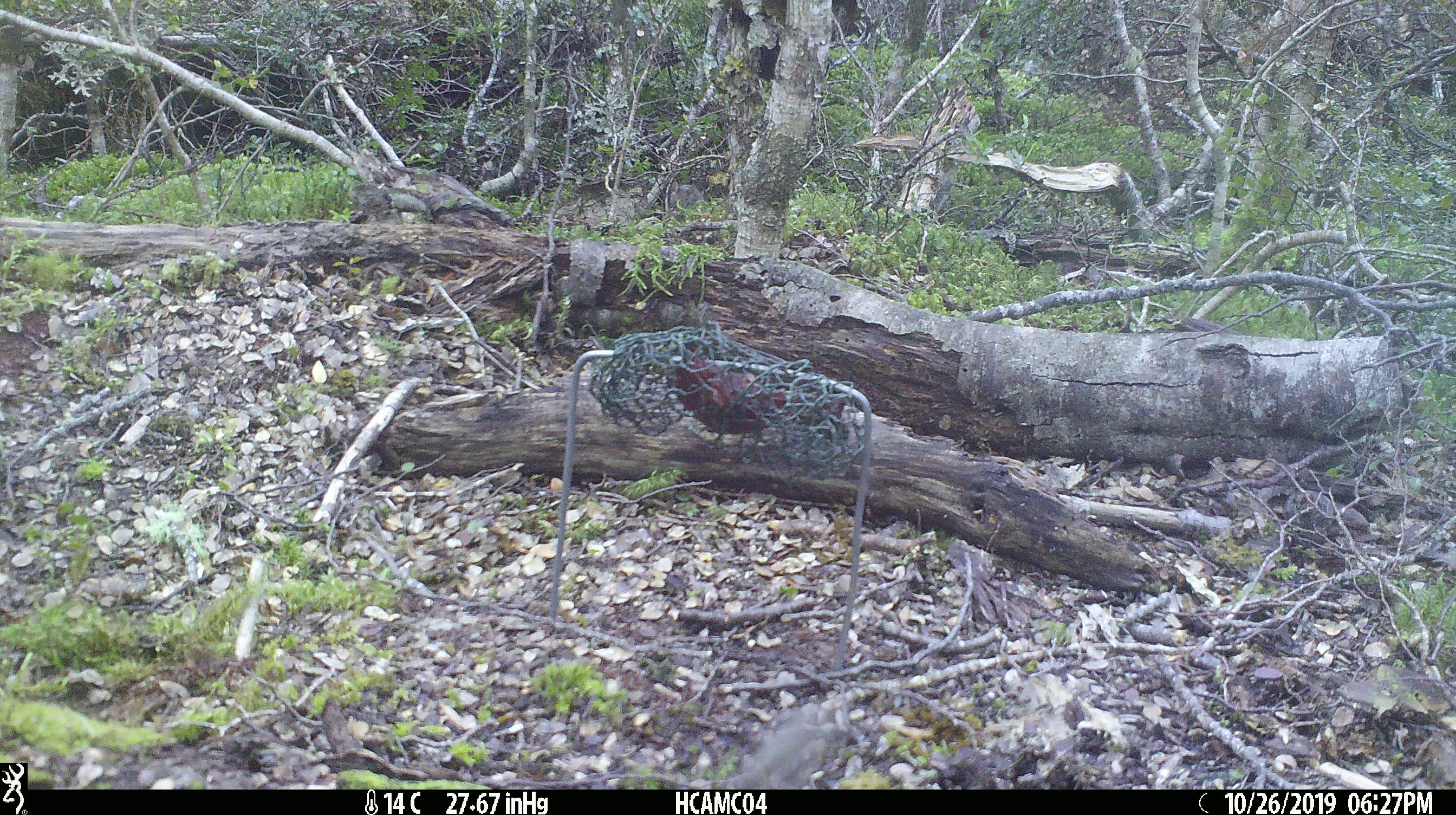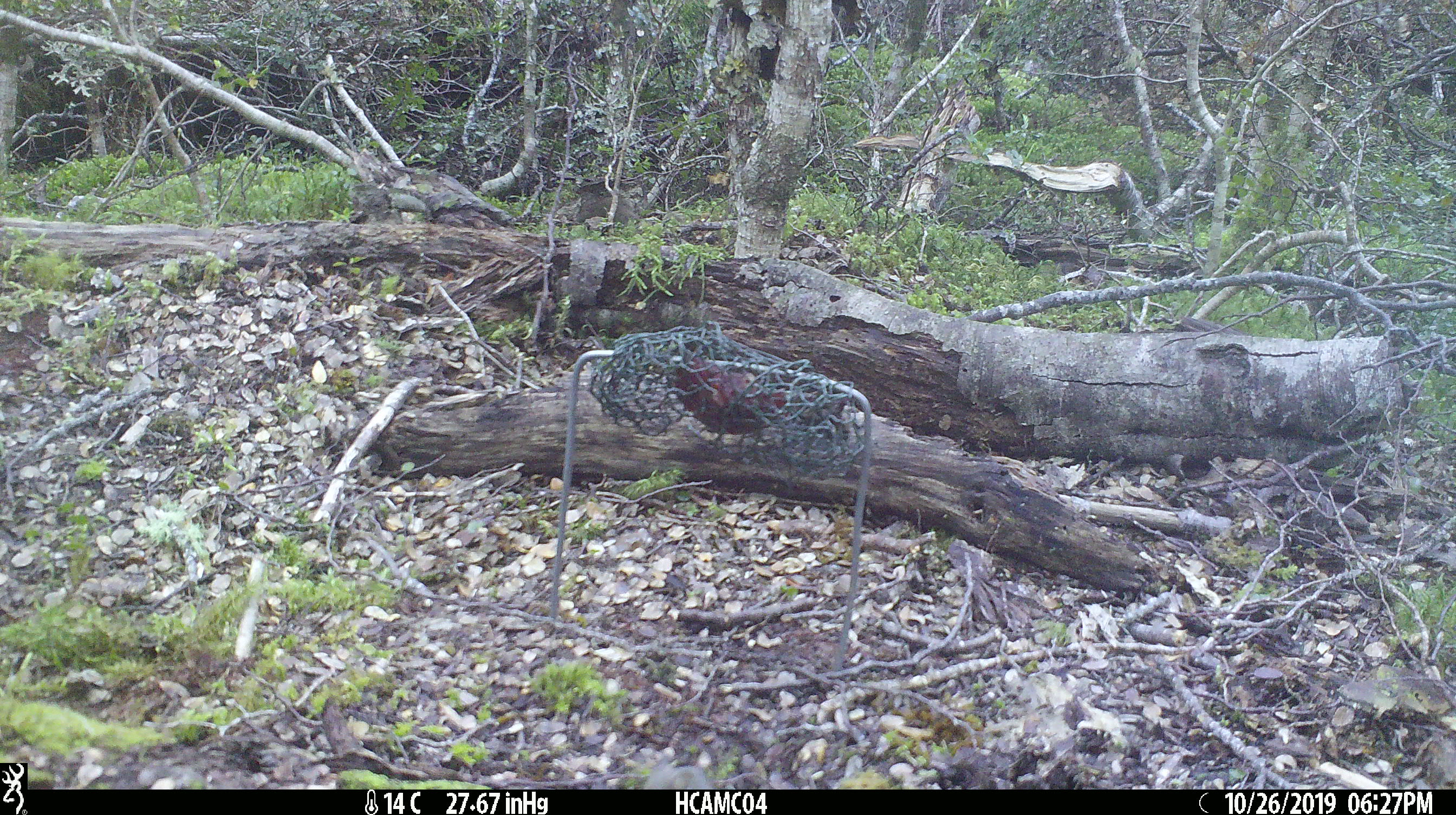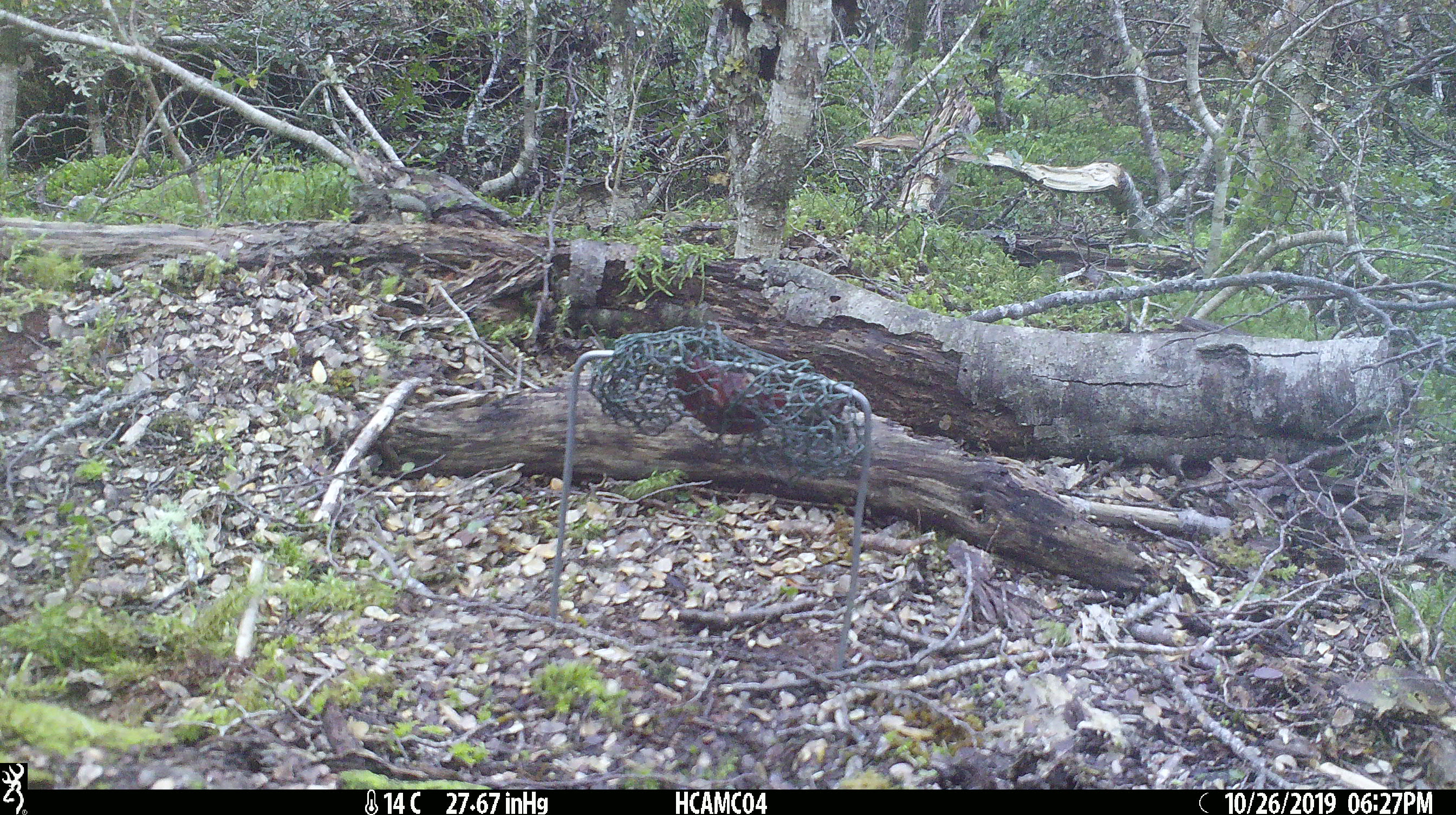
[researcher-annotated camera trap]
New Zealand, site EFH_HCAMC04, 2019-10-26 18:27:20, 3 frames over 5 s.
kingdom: Animalia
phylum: Chordata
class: Mammalia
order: Rodentia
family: Muridae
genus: Mus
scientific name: Mus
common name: mouse